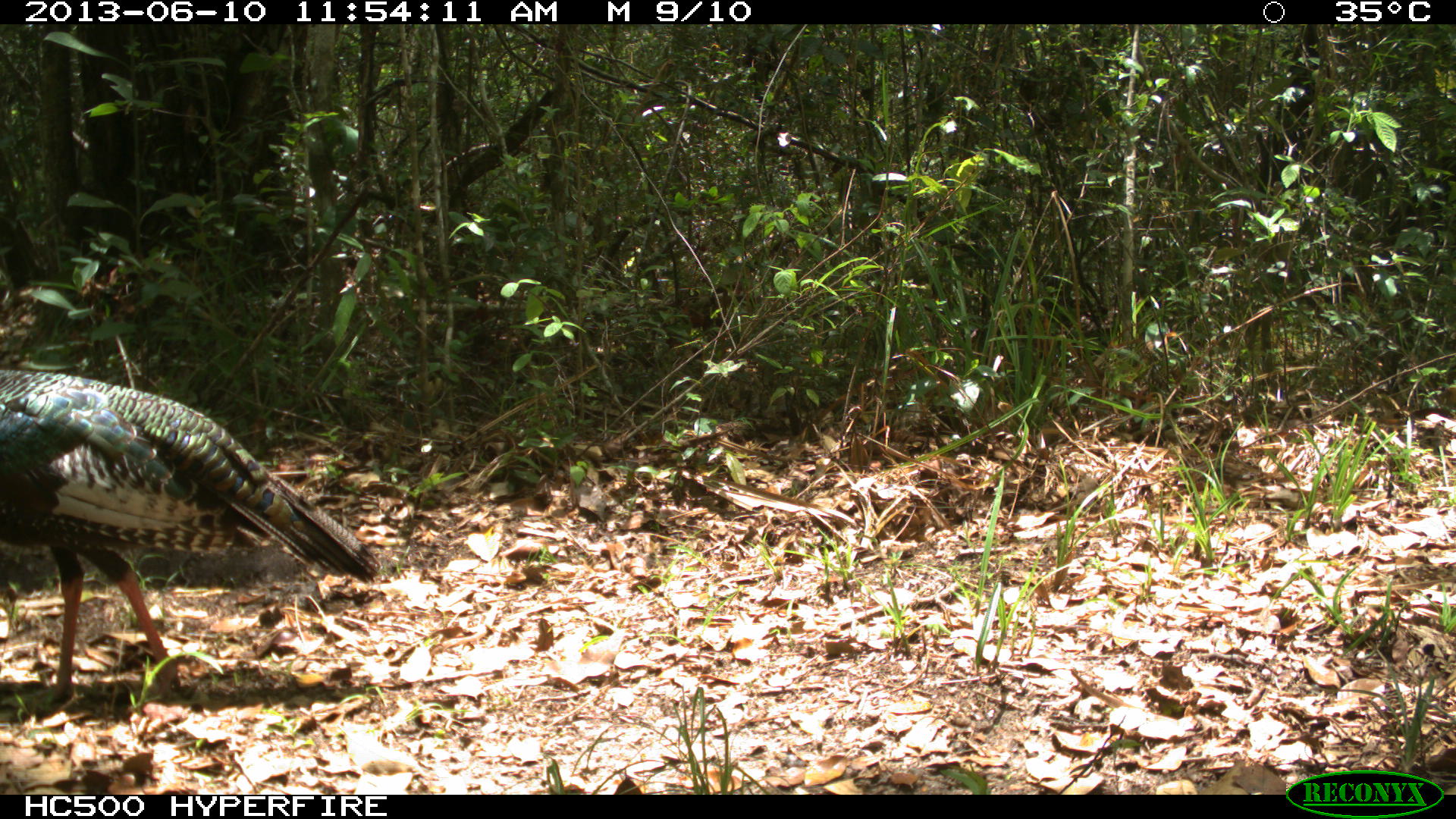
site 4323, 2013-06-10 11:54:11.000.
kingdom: Animalia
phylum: Chordata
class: Aves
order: Galliformes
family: Phasianidae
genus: Meleagris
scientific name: Meleagris ocellata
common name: ocellated turkey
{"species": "Meleagris ocellata (ocellated turkey)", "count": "1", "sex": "female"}